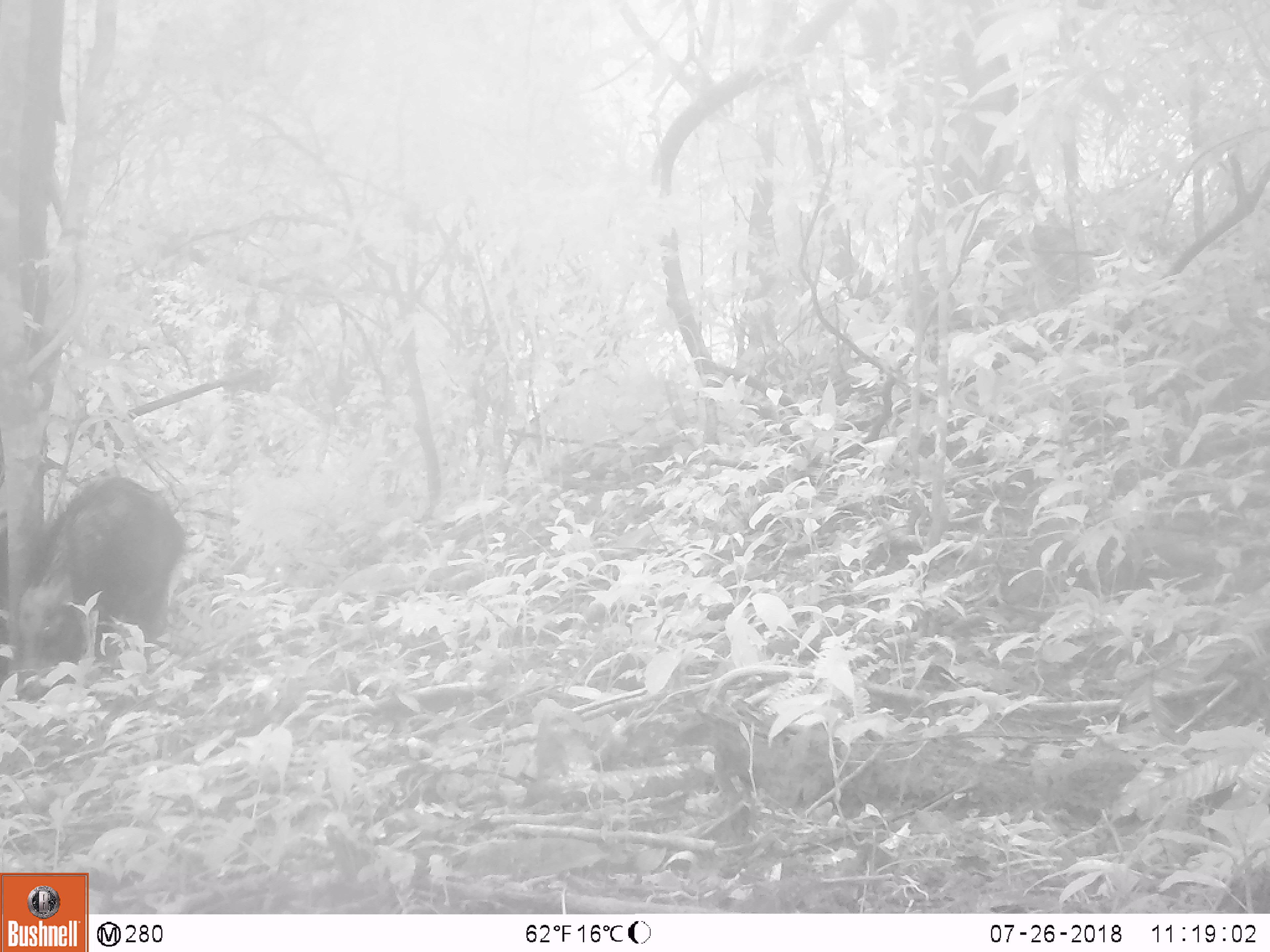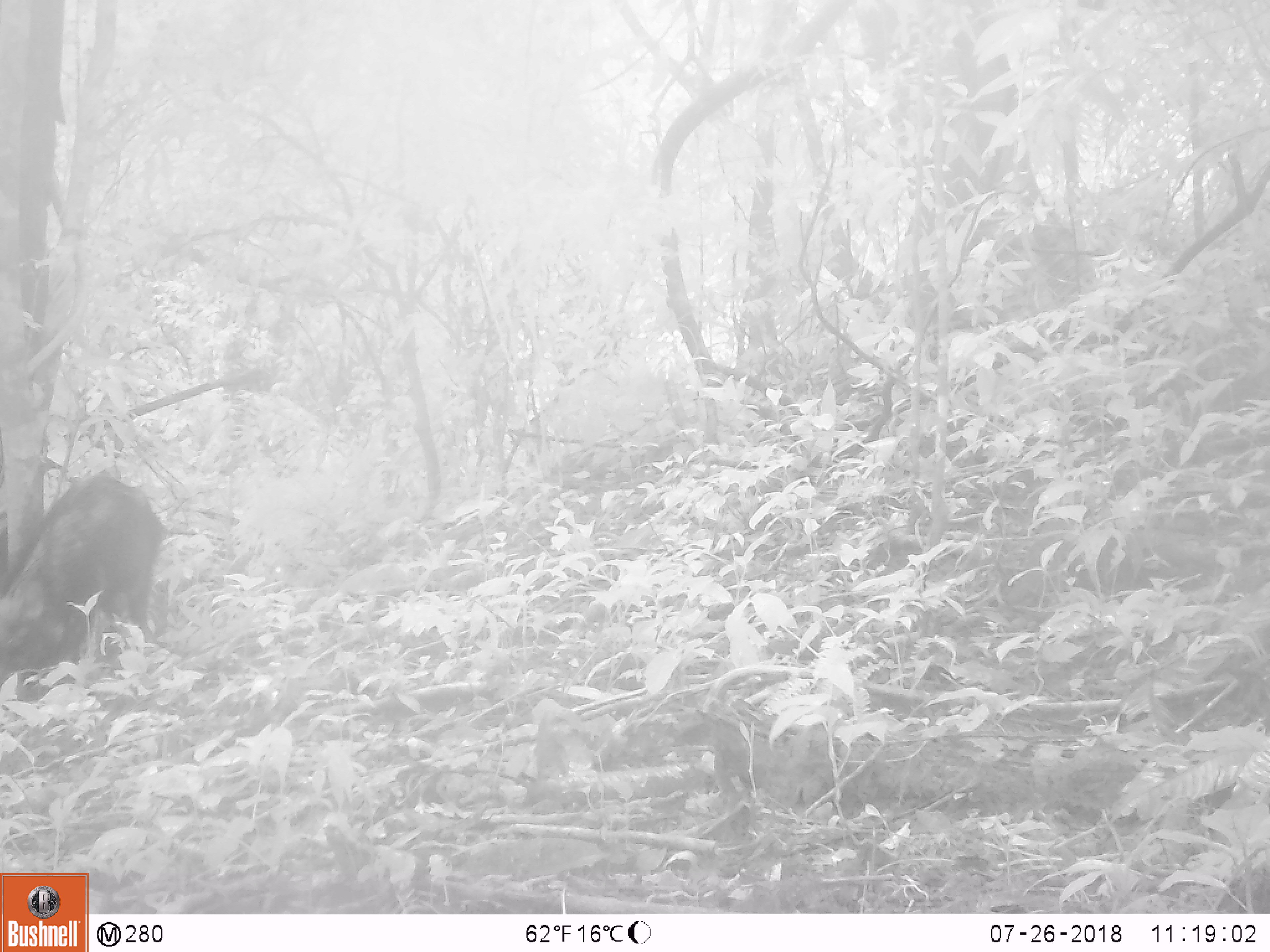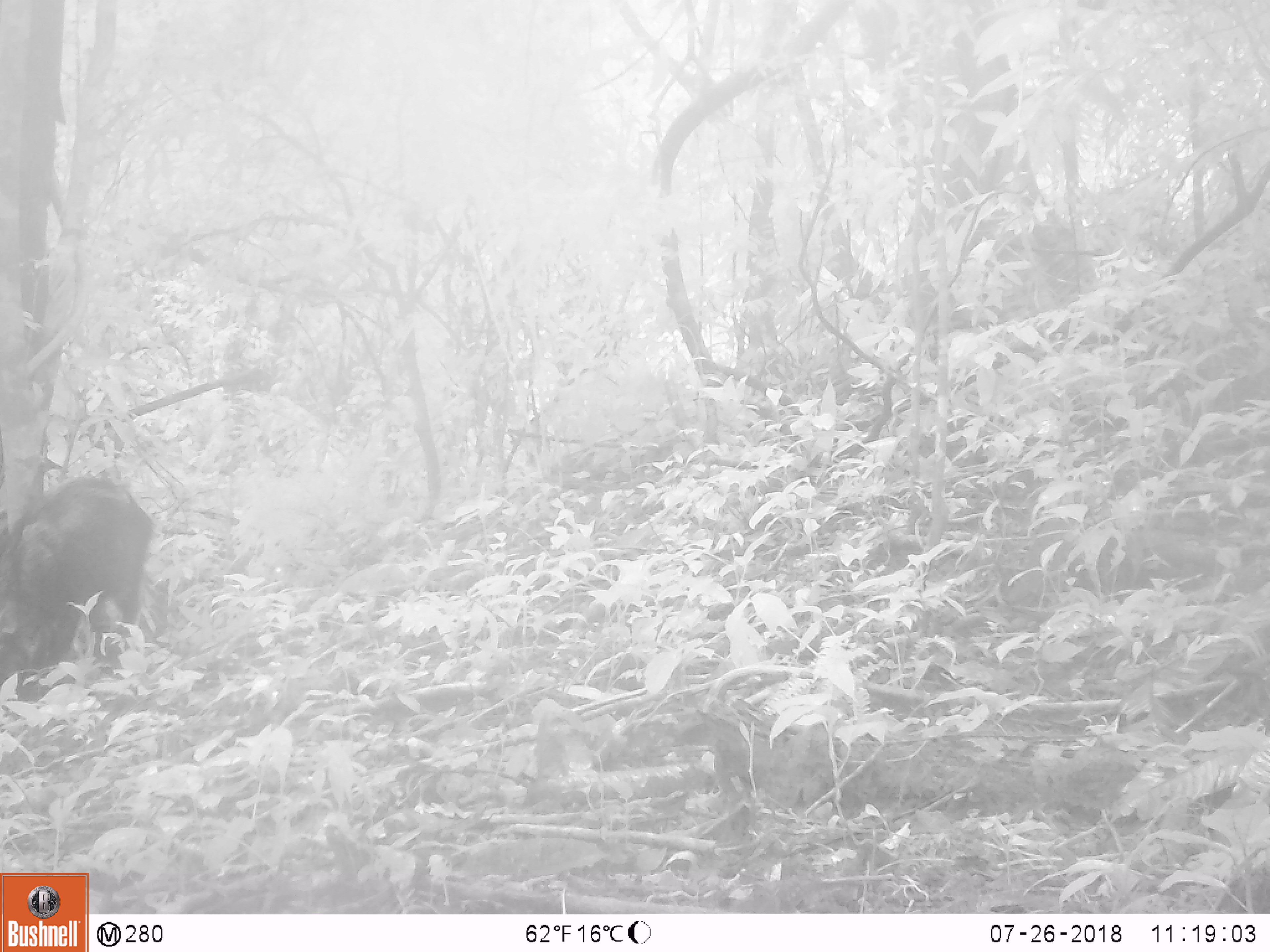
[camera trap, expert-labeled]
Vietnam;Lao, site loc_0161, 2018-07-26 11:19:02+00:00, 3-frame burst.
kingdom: Animalia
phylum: Chordata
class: Mammalia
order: Artiodactyla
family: Suidae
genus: Sus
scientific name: Sus scrofa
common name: eurasian wild pig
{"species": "eurasian wild pig (Sus scrofa)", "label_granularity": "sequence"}